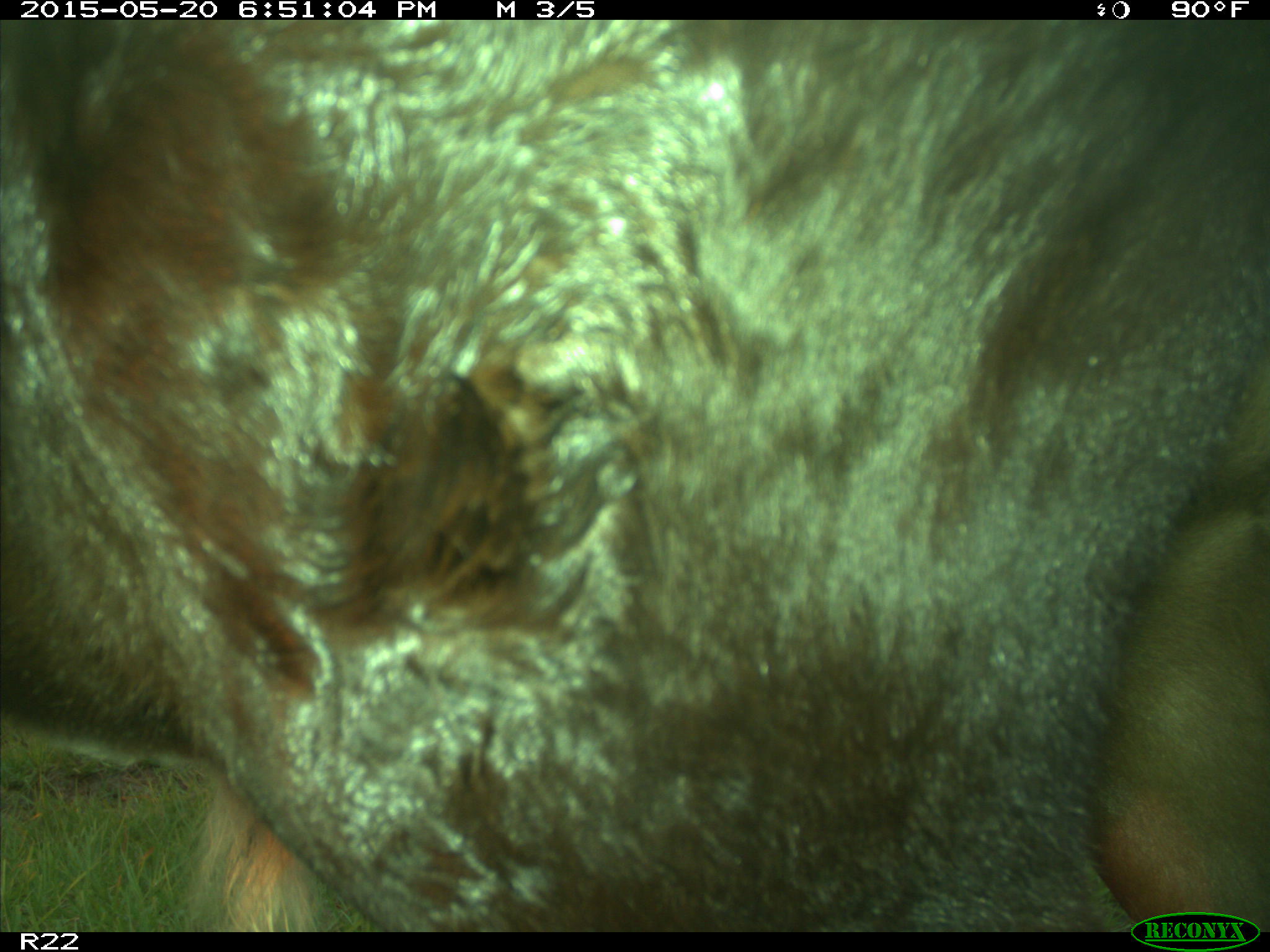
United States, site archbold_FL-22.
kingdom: Animalia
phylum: Chordata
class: Mammalia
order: Artiodactyla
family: Bovidae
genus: Bos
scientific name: Bos taurus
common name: domestic cow